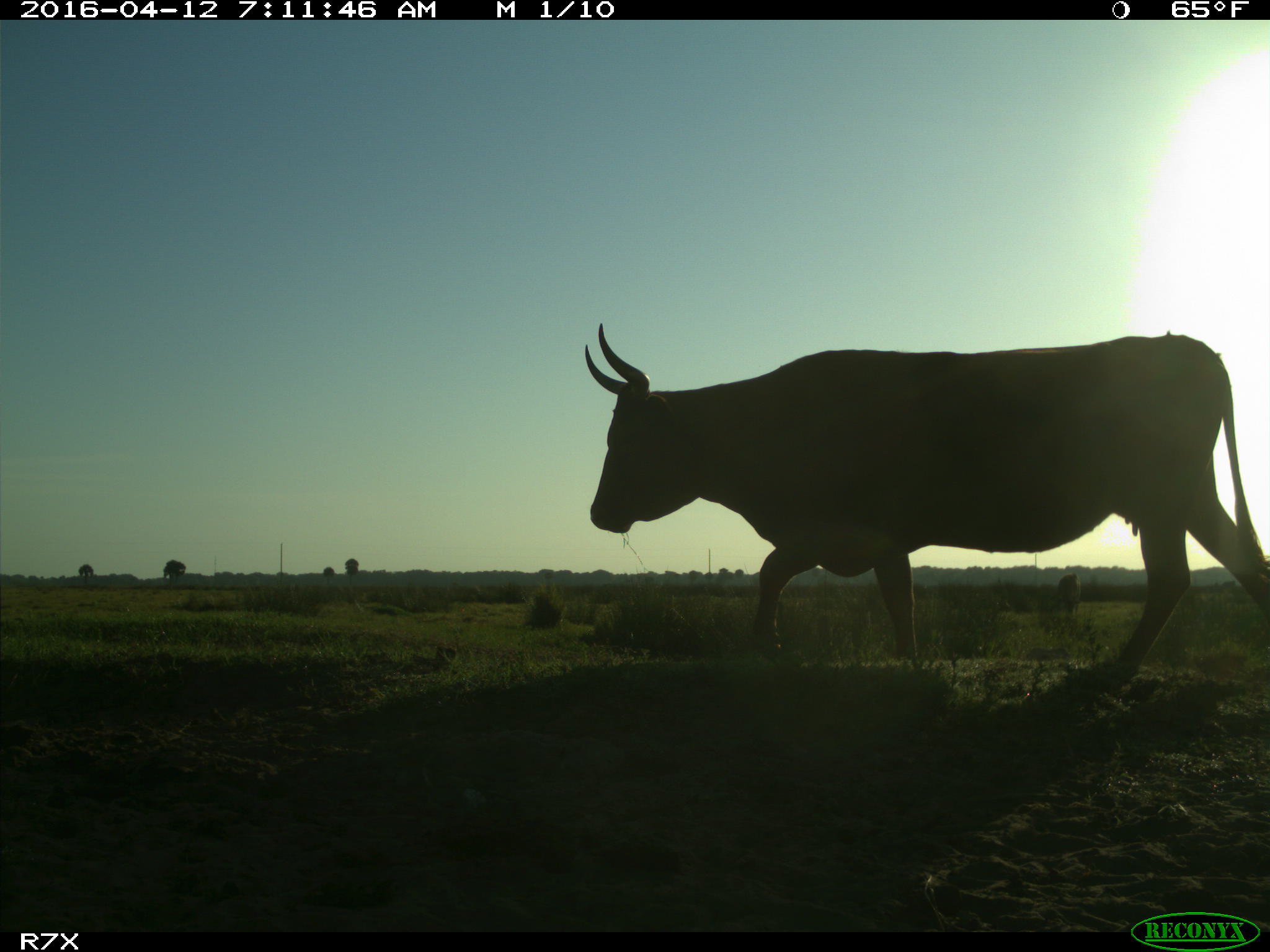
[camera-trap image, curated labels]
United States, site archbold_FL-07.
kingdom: Animalia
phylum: Chordata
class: Mammalia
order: Artiodactyla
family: Bovidae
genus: Bos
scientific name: Bos taurus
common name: domestic cow